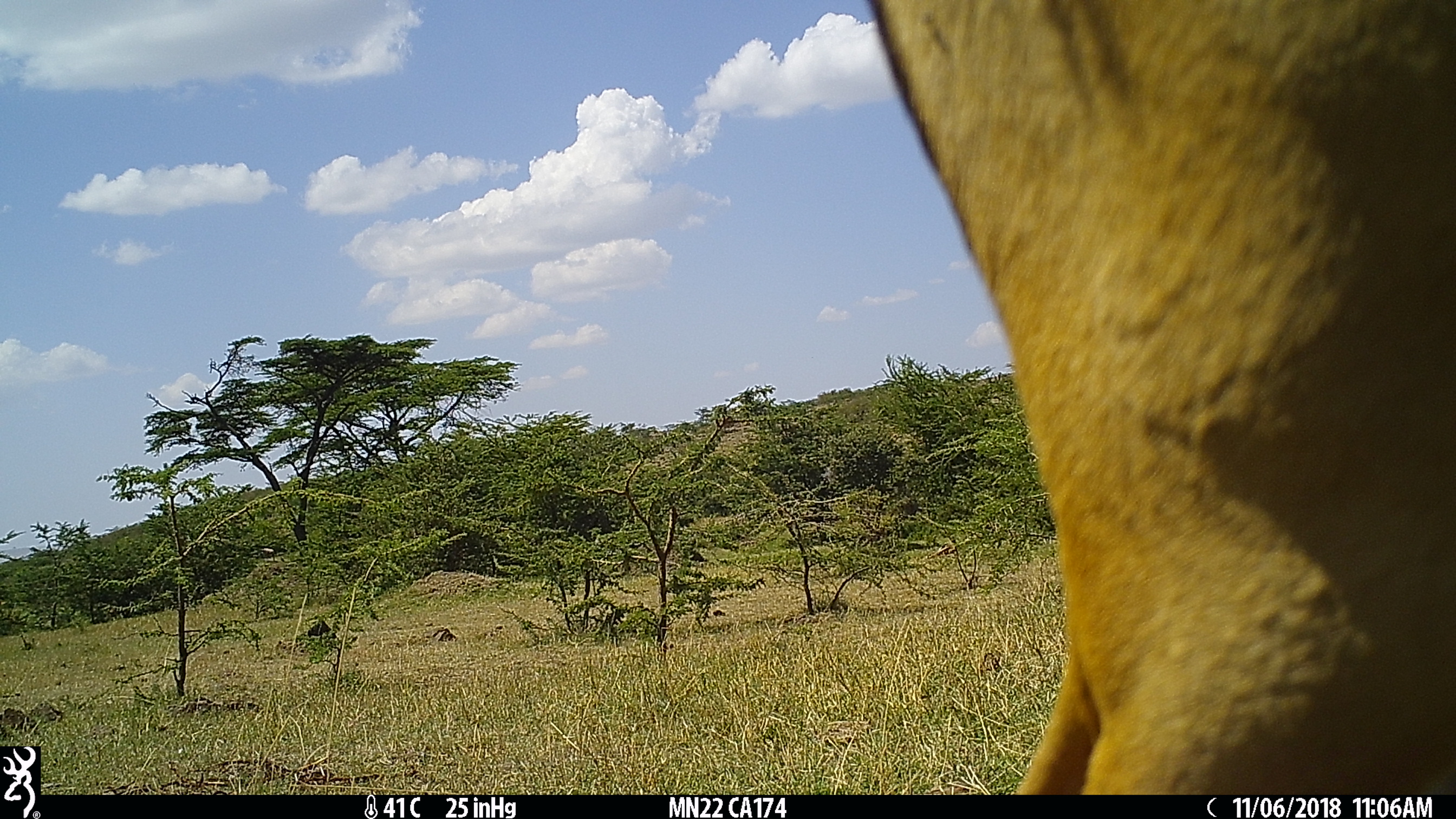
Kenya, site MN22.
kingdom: Animalia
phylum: Chordata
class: Mammalia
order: Artiodactyla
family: Bovidae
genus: Aepyceros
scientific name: Aepyceros melampus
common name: impala